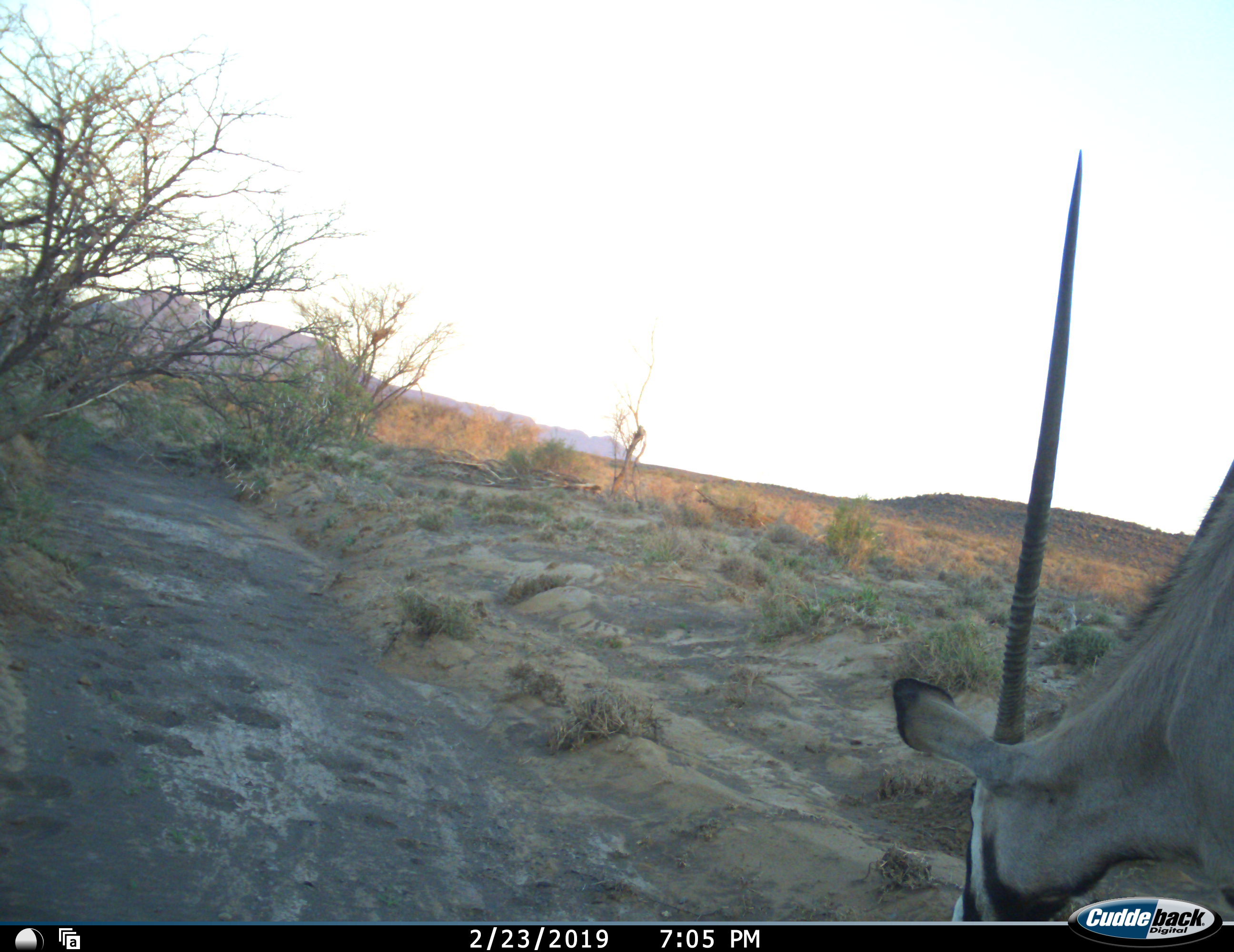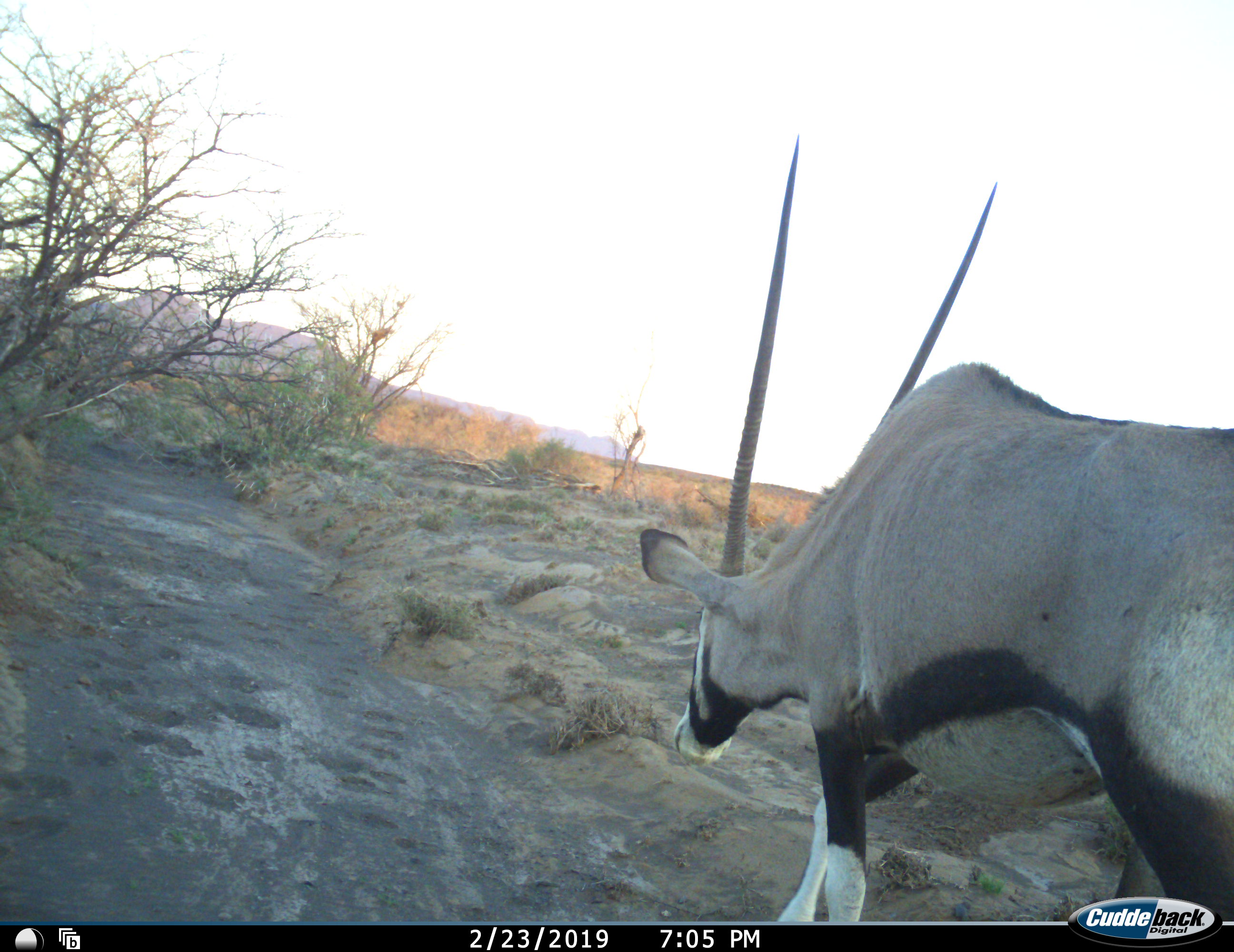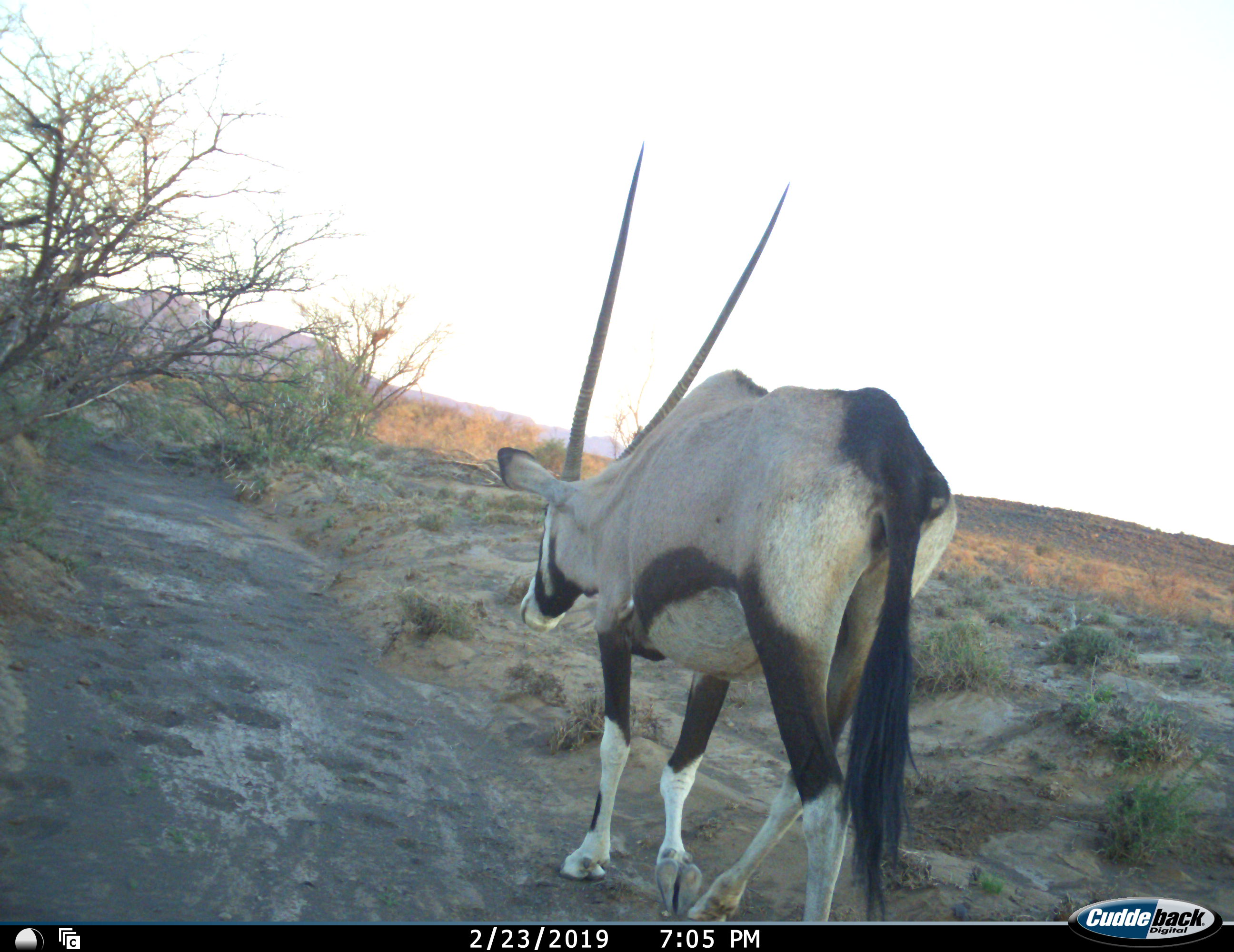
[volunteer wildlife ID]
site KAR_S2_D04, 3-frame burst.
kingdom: Animalia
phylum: Chordata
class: Mammalia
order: Artiodactyla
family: Bovidae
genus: Oryx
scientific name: Oryx gazella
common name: gemsbok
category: oryx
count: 1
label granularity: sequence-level